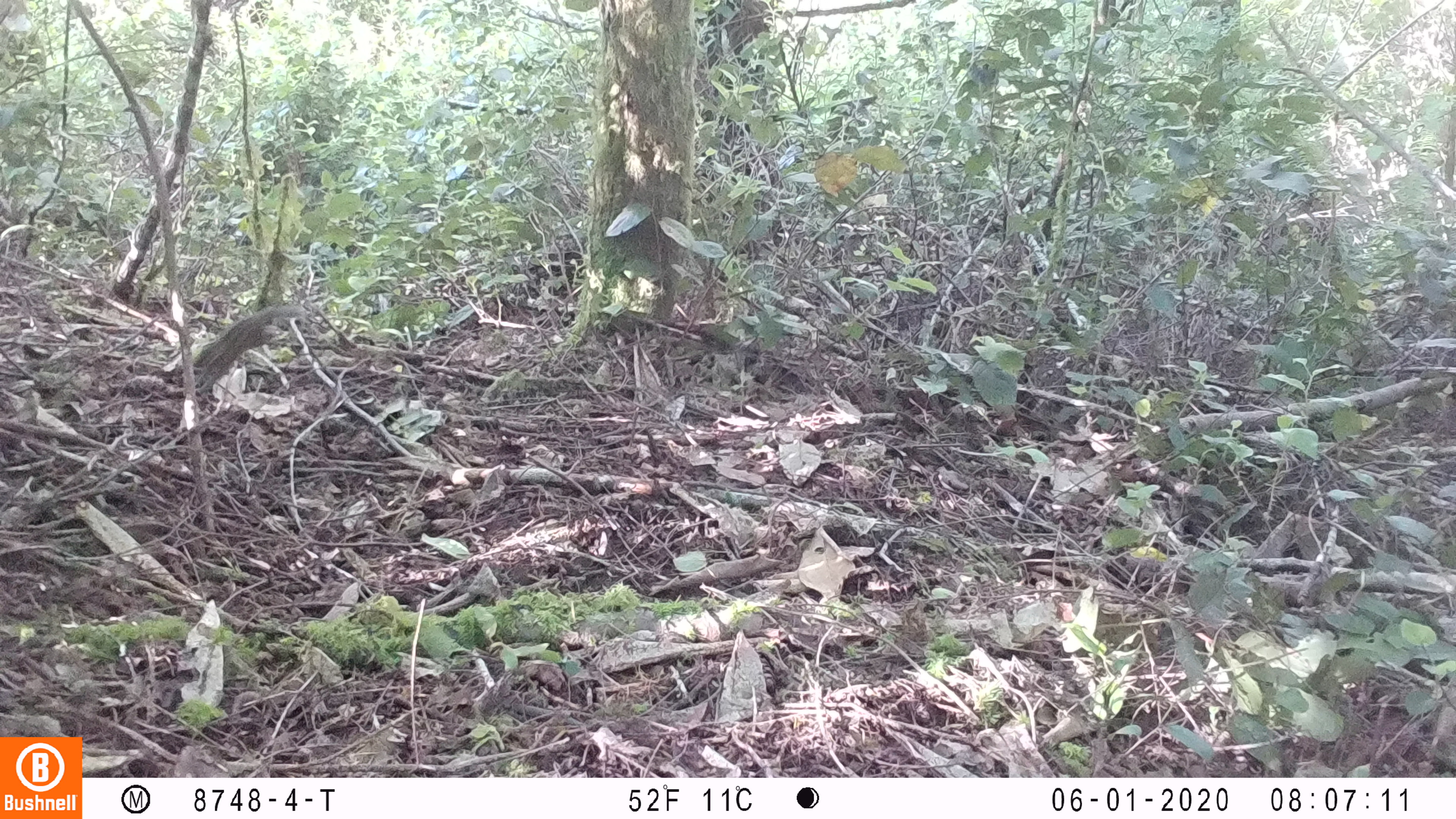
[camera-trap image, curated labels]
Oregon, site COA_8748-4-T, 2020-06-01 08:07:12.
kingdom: Animalia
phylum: Chordata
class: Mammalia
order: Rodentia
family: Sciuridae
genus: Neotamias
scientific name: Neotamias townsendii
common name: townsend's chipmunk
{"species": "townsend's chipmunk (Neotamias townsendii)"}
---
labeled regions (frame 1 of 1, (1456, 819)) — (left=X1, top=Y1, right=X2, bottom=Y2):
townsend's chipmunk: (left=195, top=301, right=308, bottom=390)